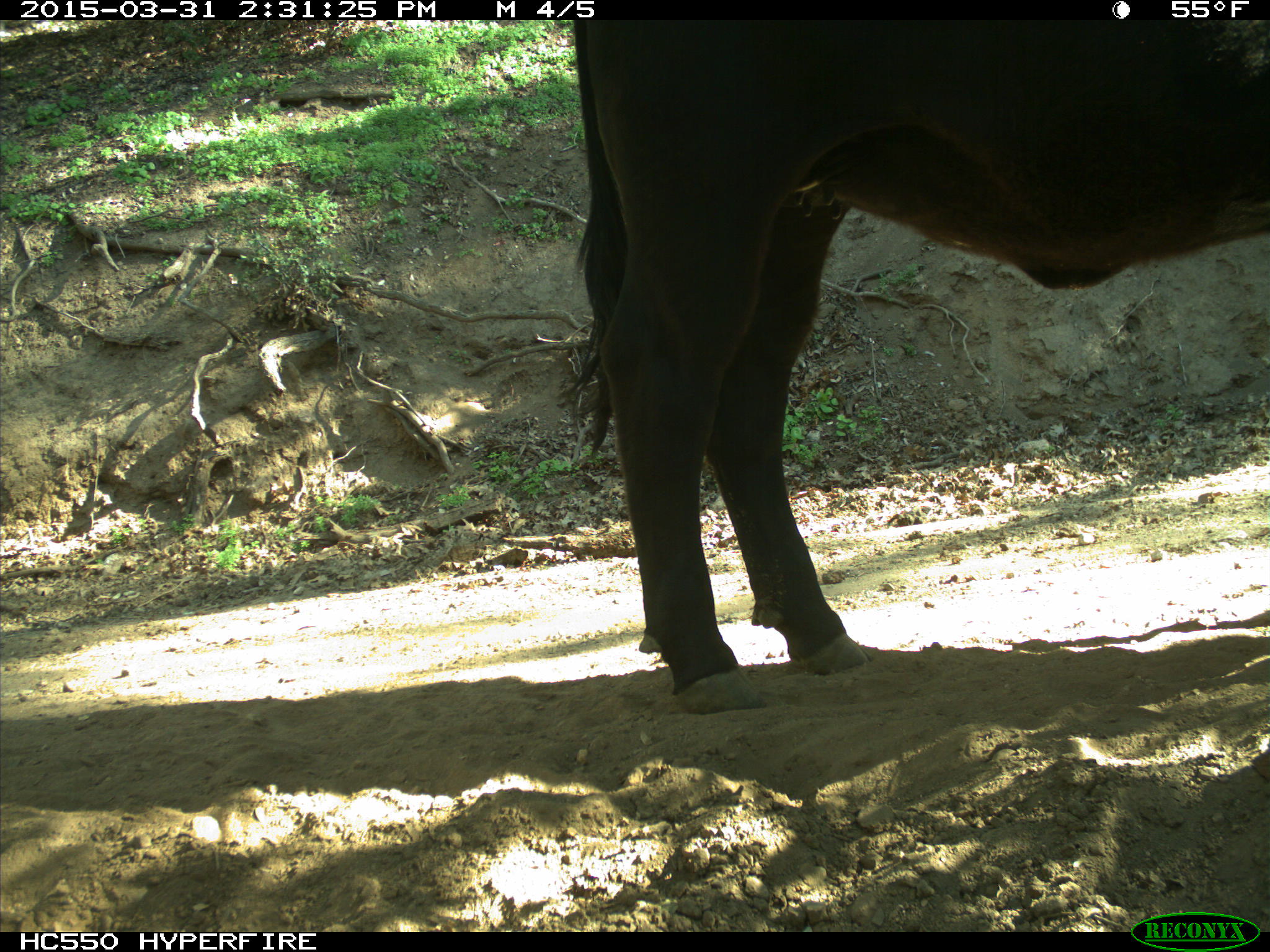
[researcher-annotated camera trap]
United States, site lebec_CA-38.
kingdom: Animalia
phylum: Chordata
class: Mammalia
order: Artiodactyla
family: Bovidae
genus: Bos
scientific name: Bos taurus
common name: domestic cow